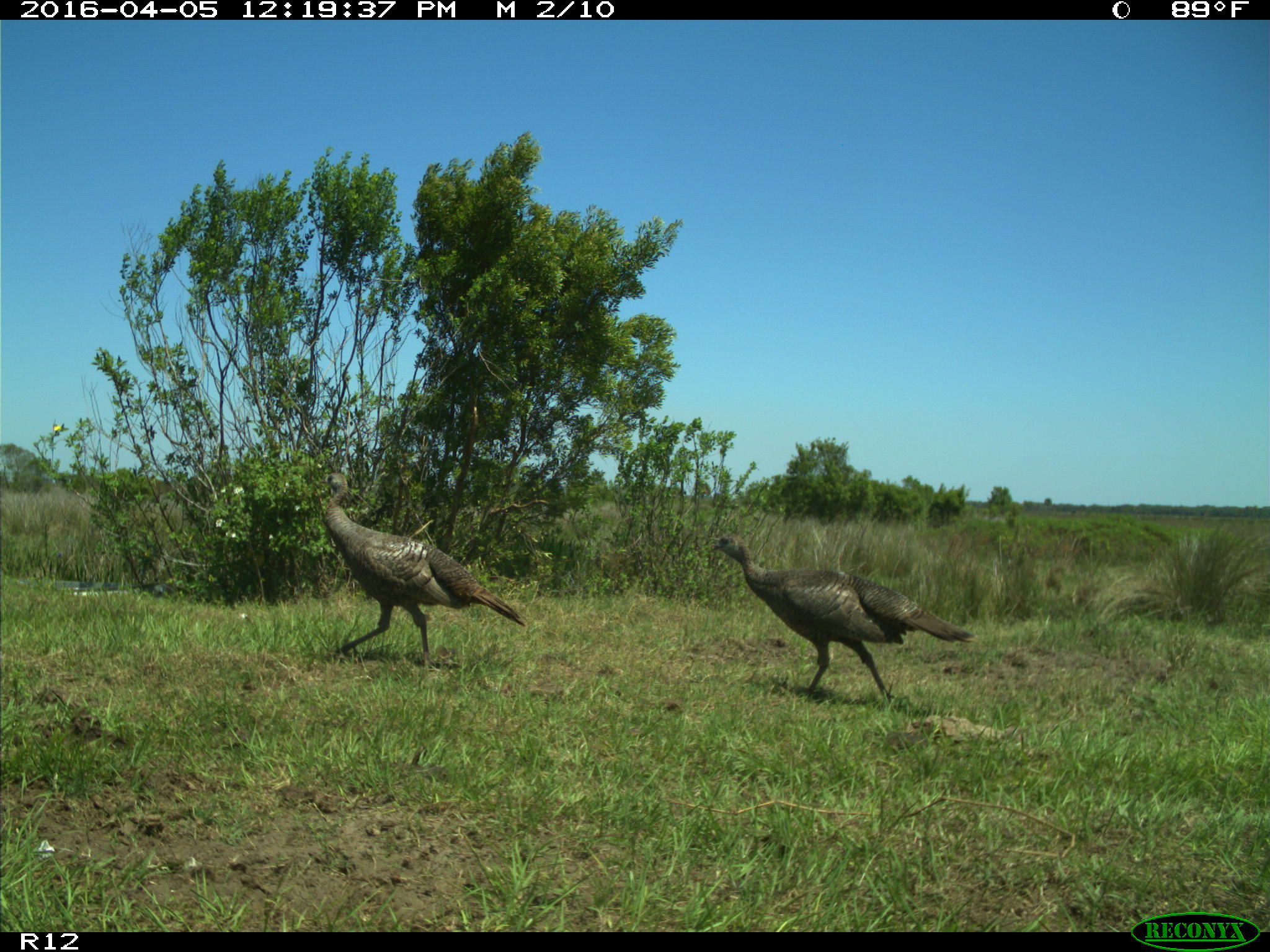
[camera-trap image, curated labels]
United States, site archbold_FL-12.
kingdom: Animalia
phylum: Chordata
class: Aves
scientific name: Aves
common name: birds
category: unidentified bird